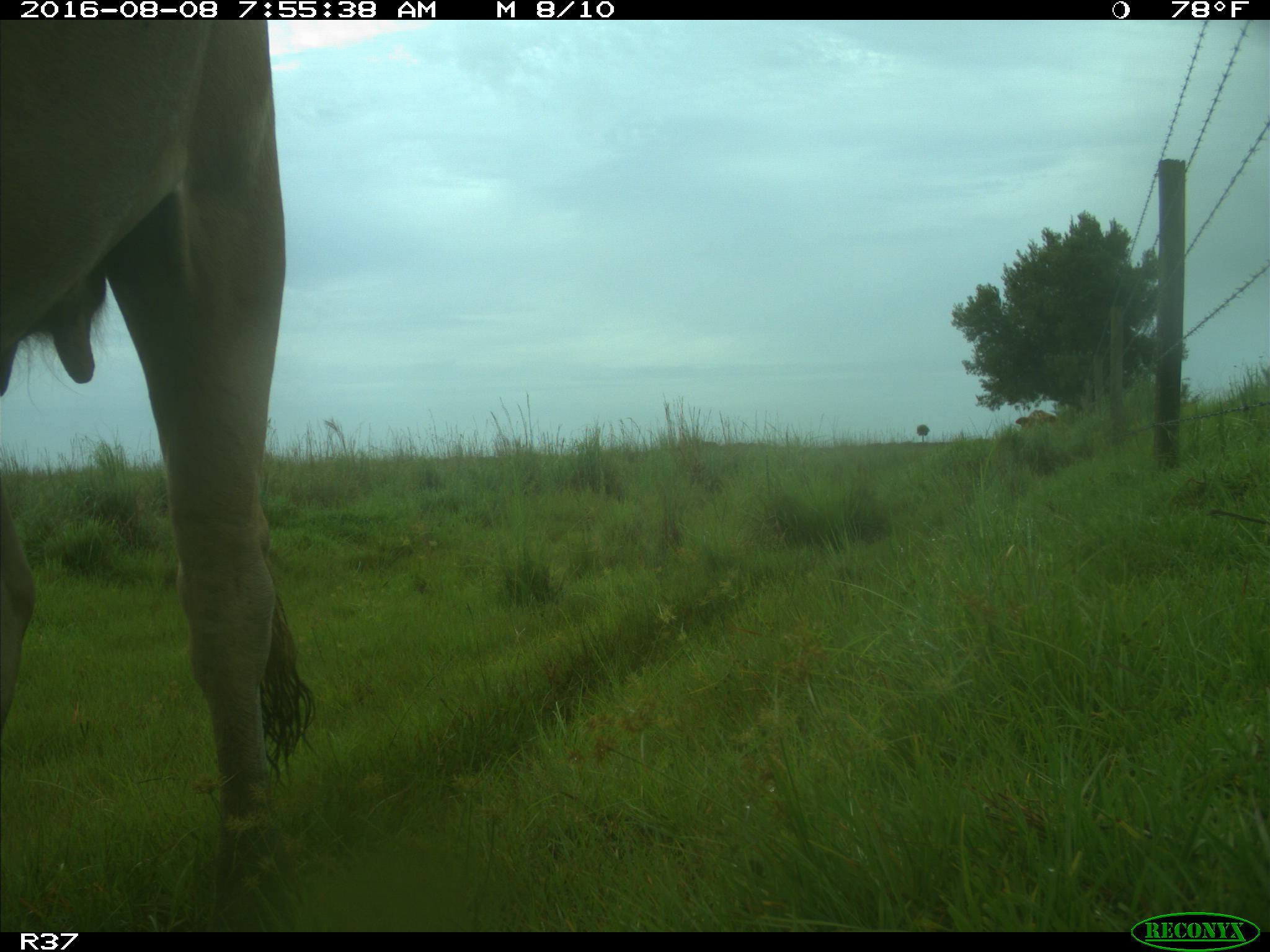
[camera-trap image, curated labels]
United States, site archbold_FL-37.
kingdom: Animalia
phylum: Chordata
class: Mammalia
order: Artiodactyla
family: Bovidae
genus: Bos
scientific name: Bos taurus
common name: domestic cow